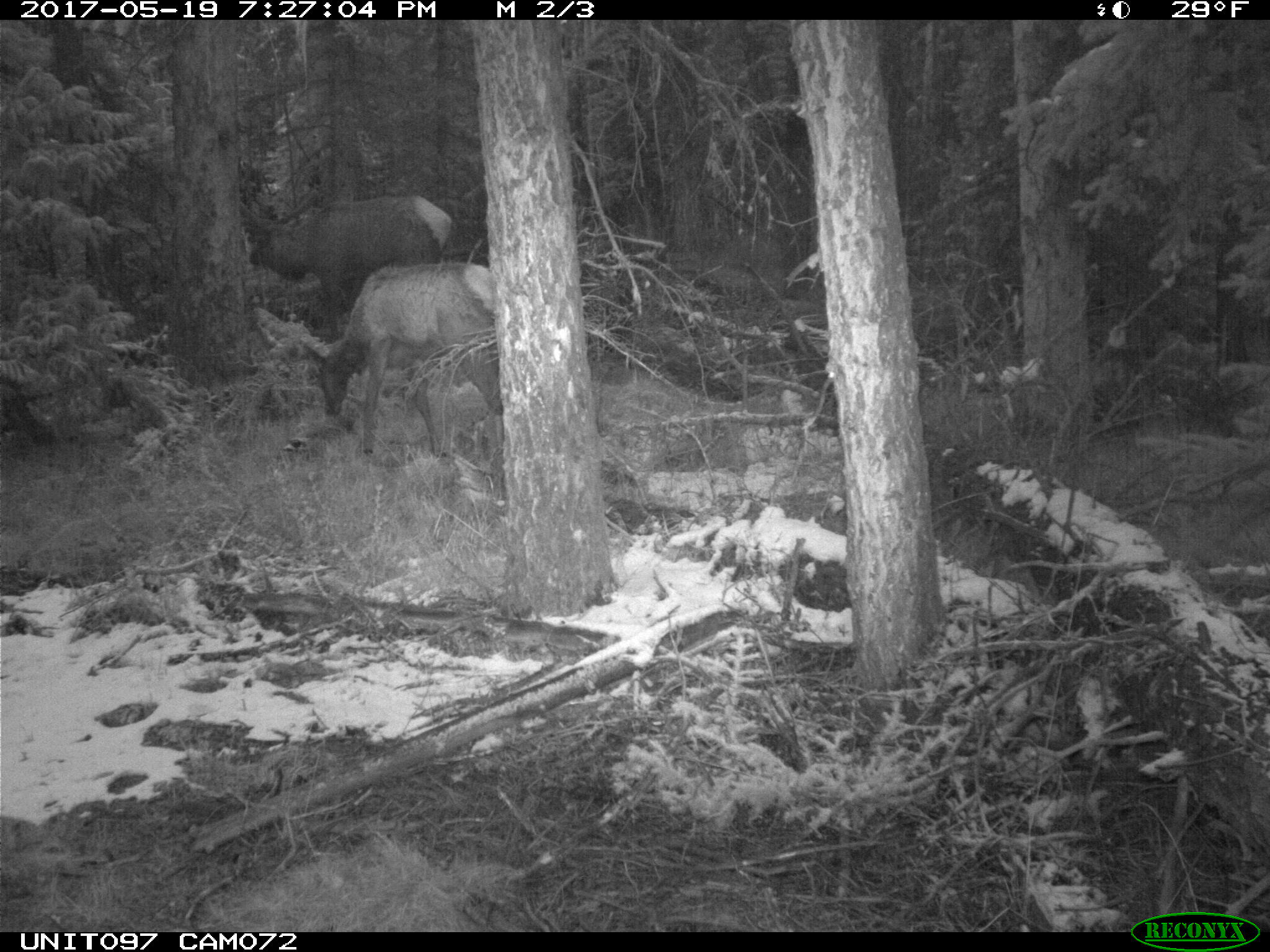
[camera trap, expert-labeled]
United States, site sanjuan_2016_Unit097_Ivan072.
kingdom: Animalia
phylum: Chordata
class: Mammalia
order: Artiodactyla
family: Cervidae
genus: Cervus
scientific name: Cervus elaphus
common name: red deer